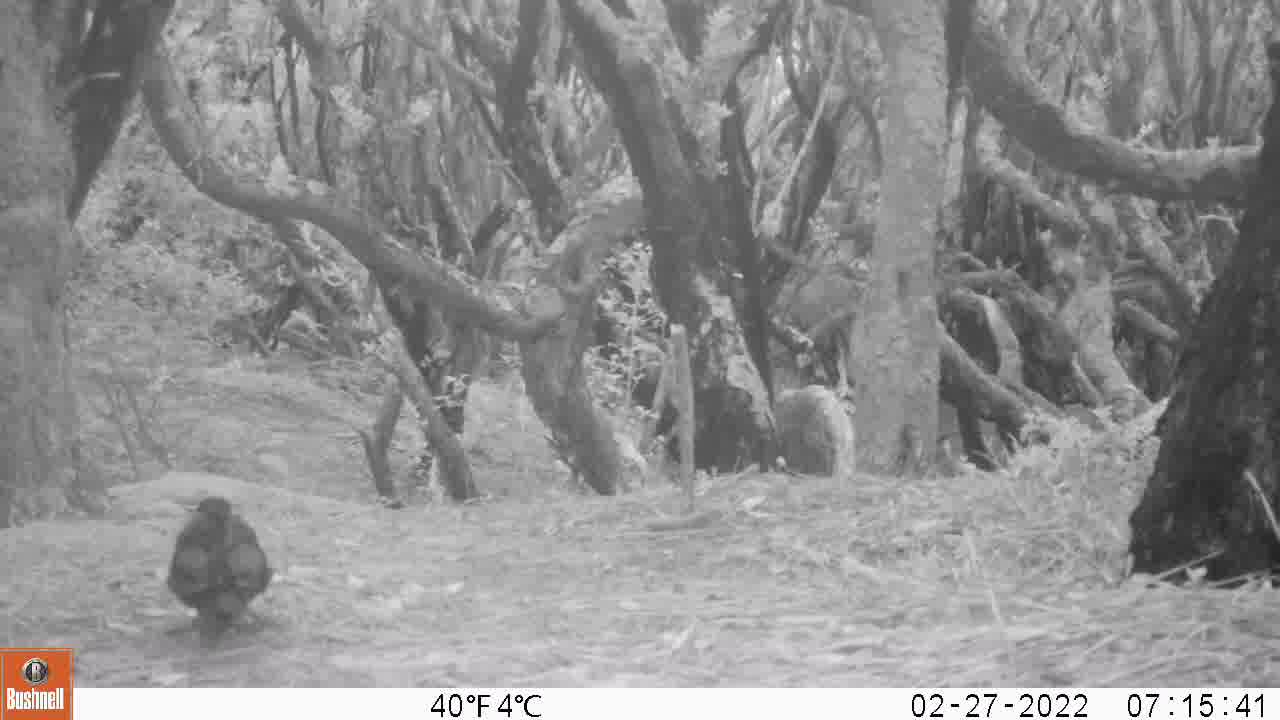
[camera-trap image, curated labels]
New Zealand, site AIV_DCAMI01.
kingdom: Animalia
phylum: Chordata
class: Aves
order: Passeriformes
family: Turdidae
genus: Turdus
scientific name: Turdus merula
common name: eurasian blackbird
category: blackbird